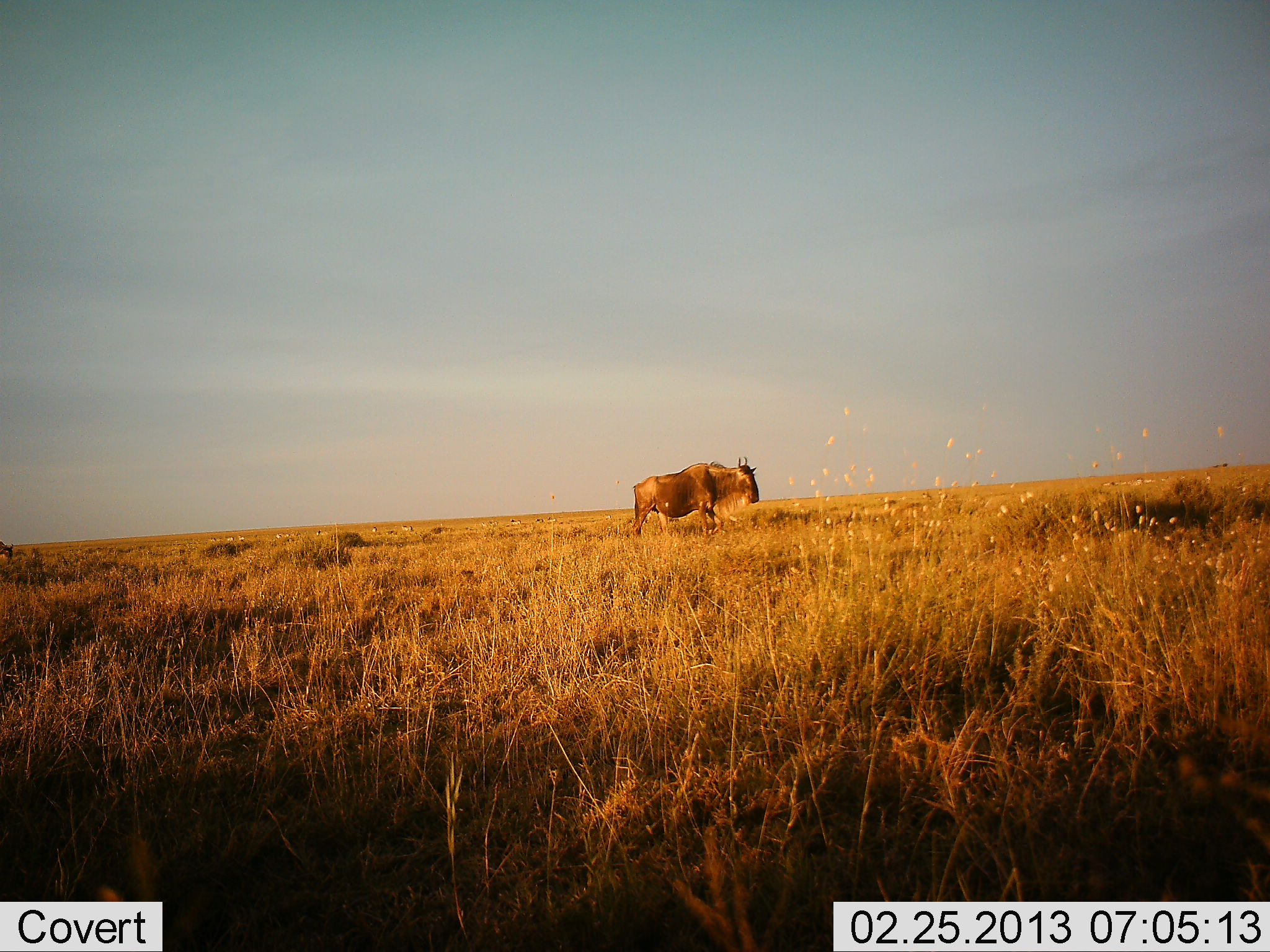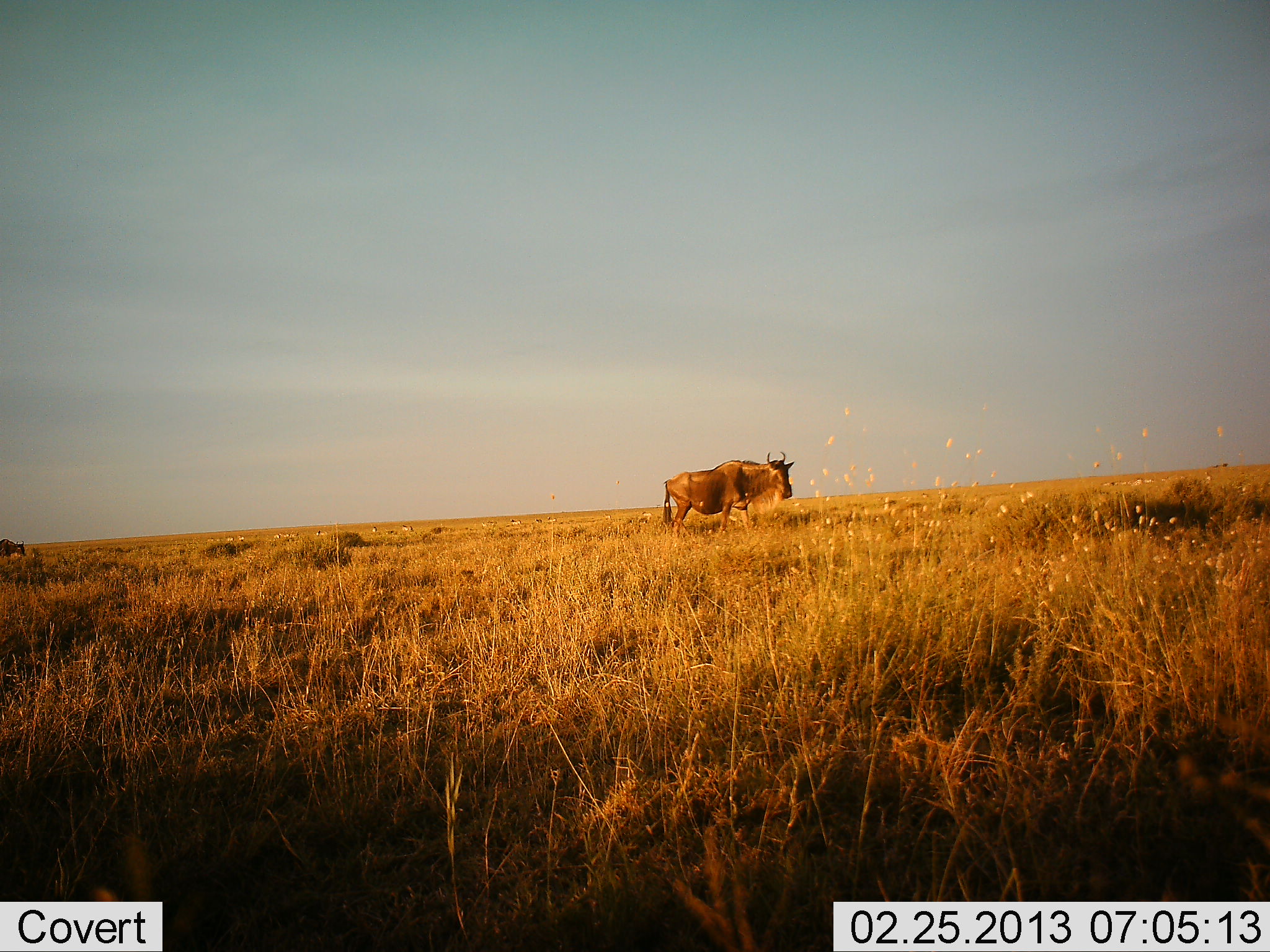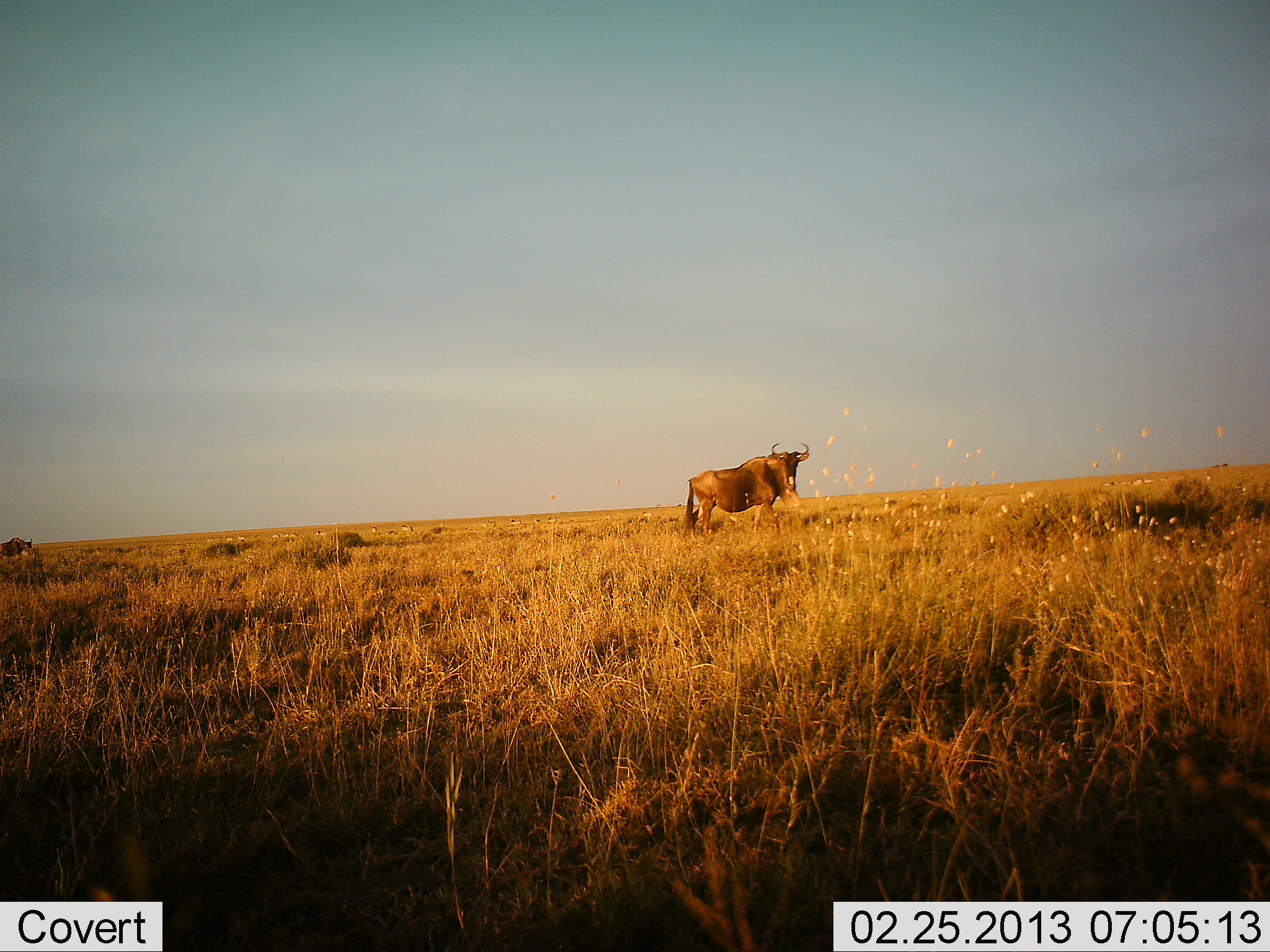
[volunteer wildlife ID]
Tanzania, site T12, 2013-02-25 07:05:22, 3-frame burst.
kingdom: Animalia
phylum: Chordata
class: Mammalia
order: Artiodactyla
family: Bovidae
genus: Connochaetes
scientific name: Connochaetes taurinus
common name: blue wildebeest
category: wildebeest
Wildebeest (blue wildebeest) (Connochaetes taurinus), count 2. Behavior (volunteer vote fractions): standing 14%, resting 0%, moving 86%, interacting 0%. Young present (vote fraction): 0%. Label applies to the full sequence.